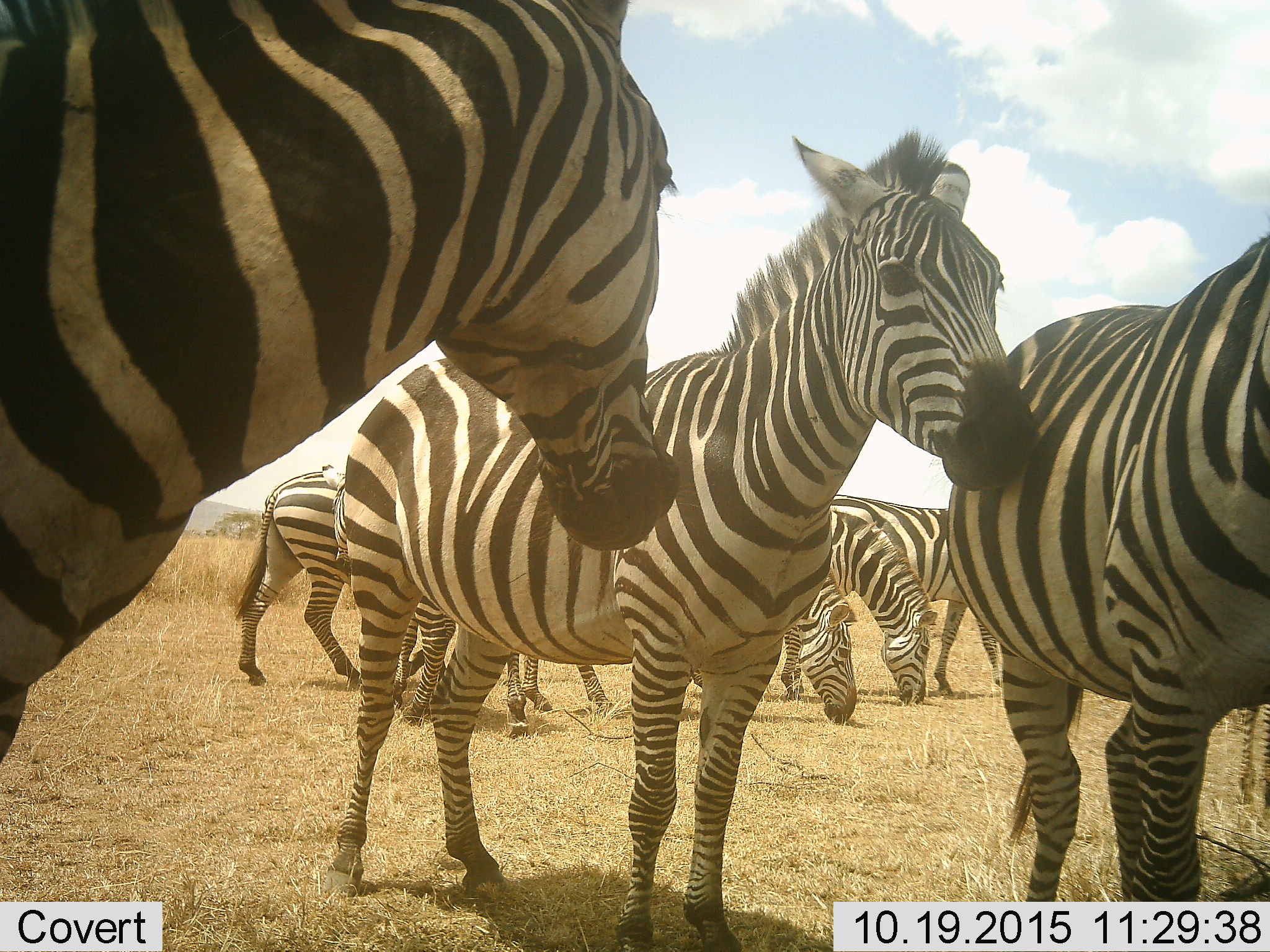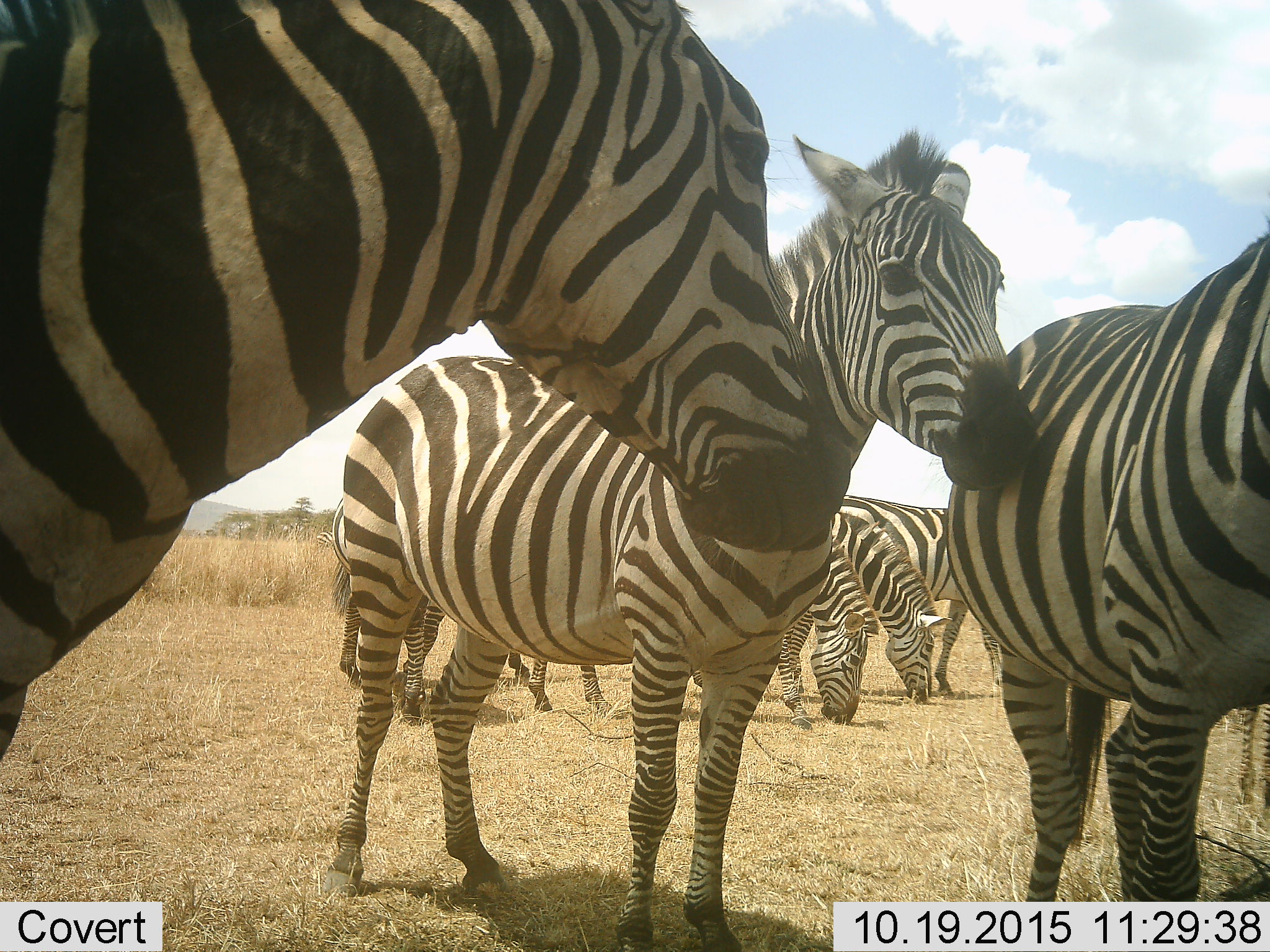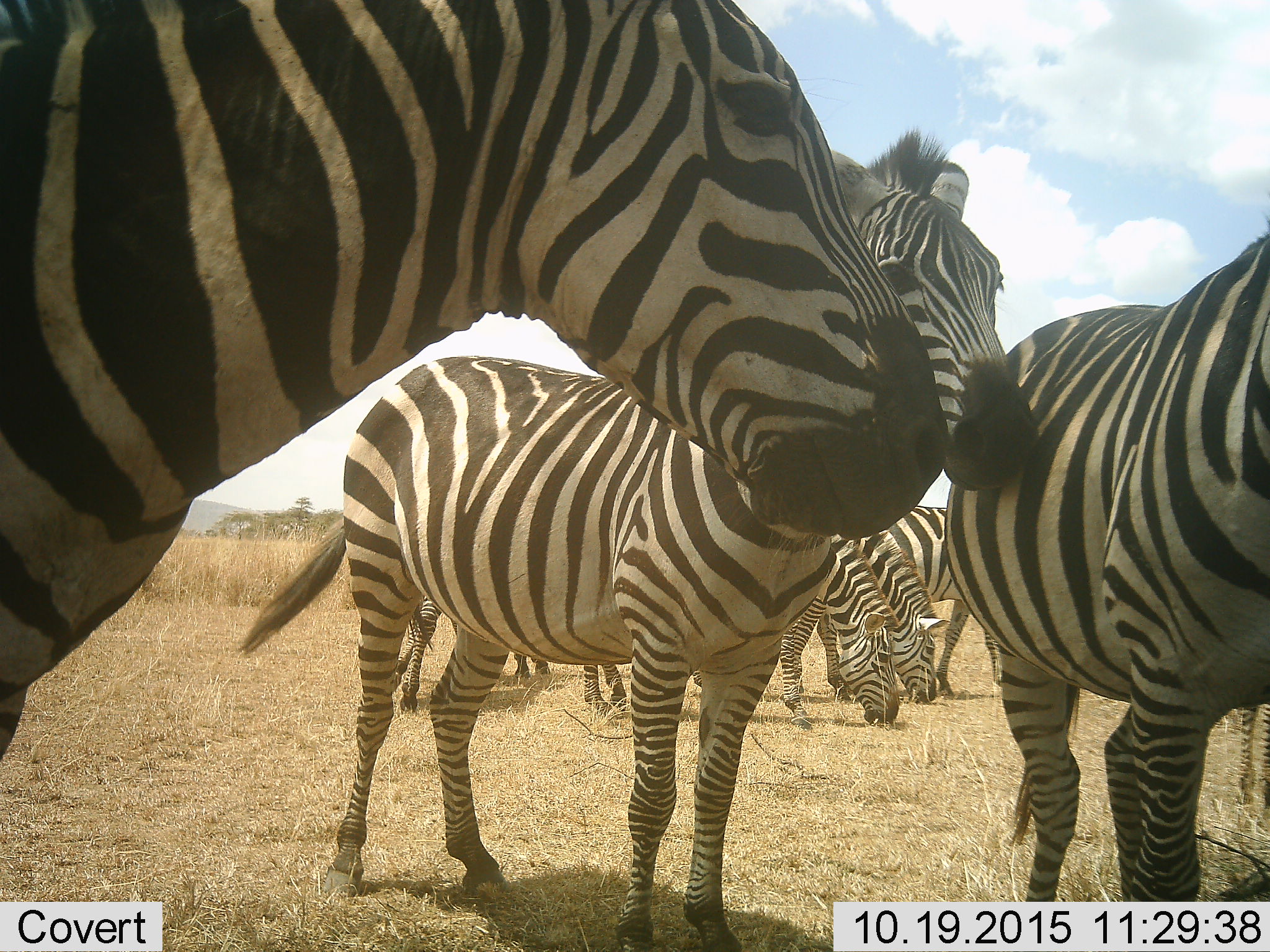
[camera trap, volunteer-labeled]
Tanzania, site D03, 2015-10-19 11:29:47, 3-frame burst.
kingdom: Animalia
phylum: Chordata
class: Mammalia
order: Perissodactyla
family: Equidae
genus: Equus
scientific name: Equus quagga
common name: plains zebra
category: zebra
Zebra (plains zebra) (Equus quagga), count 8. Behavior (volunteer vote fractions): standing 73%, resting 7%, moving 27%, interacting 7%. Young present (vote fraction): 0%. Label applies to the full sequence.